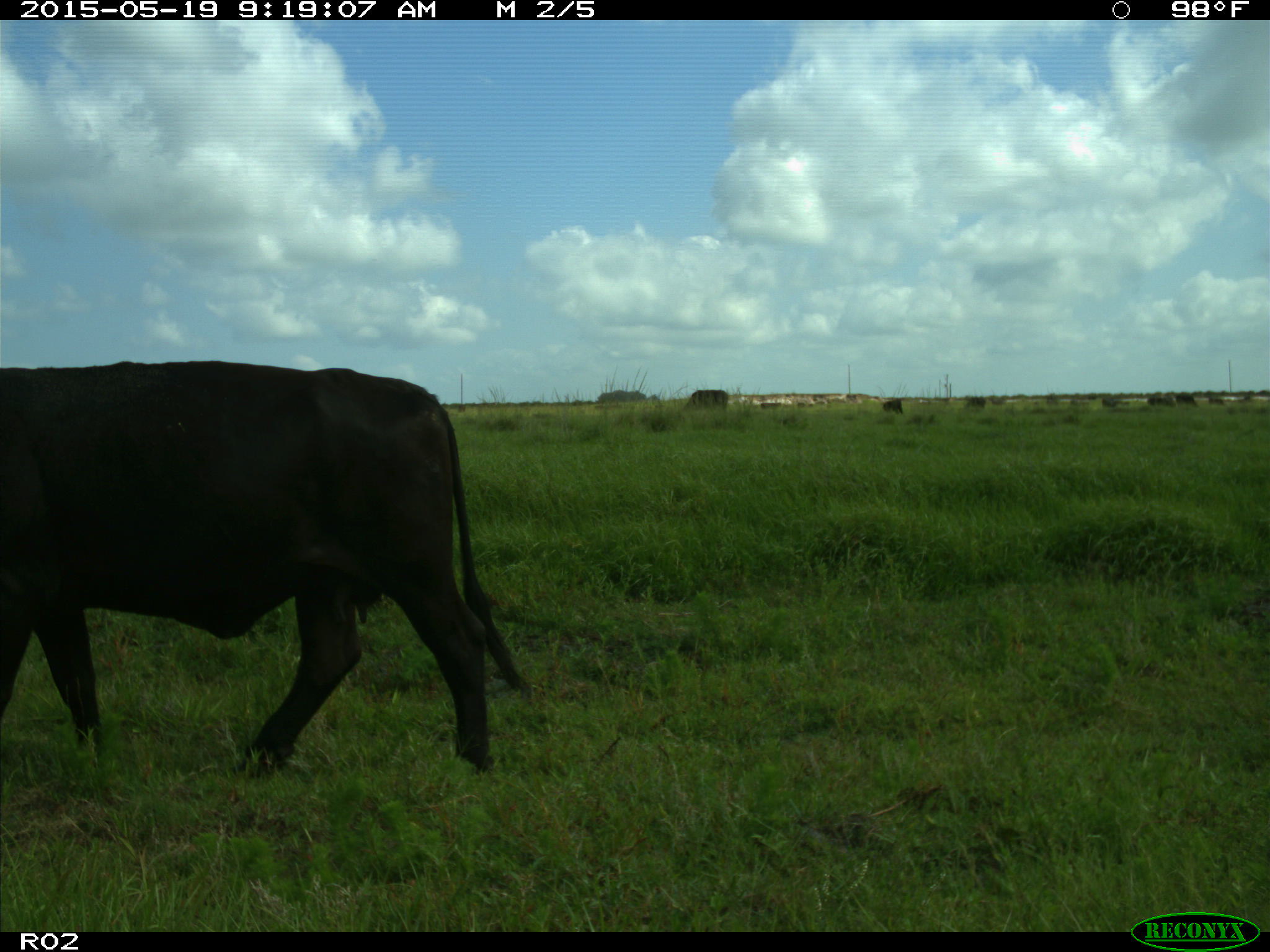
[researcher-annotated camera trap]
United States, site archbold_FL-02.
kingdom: Animalia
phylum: Chordata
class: Mammalia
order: Artiodactyla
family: Bovidae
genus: Bos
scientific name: Bos taurus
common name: domestic cow